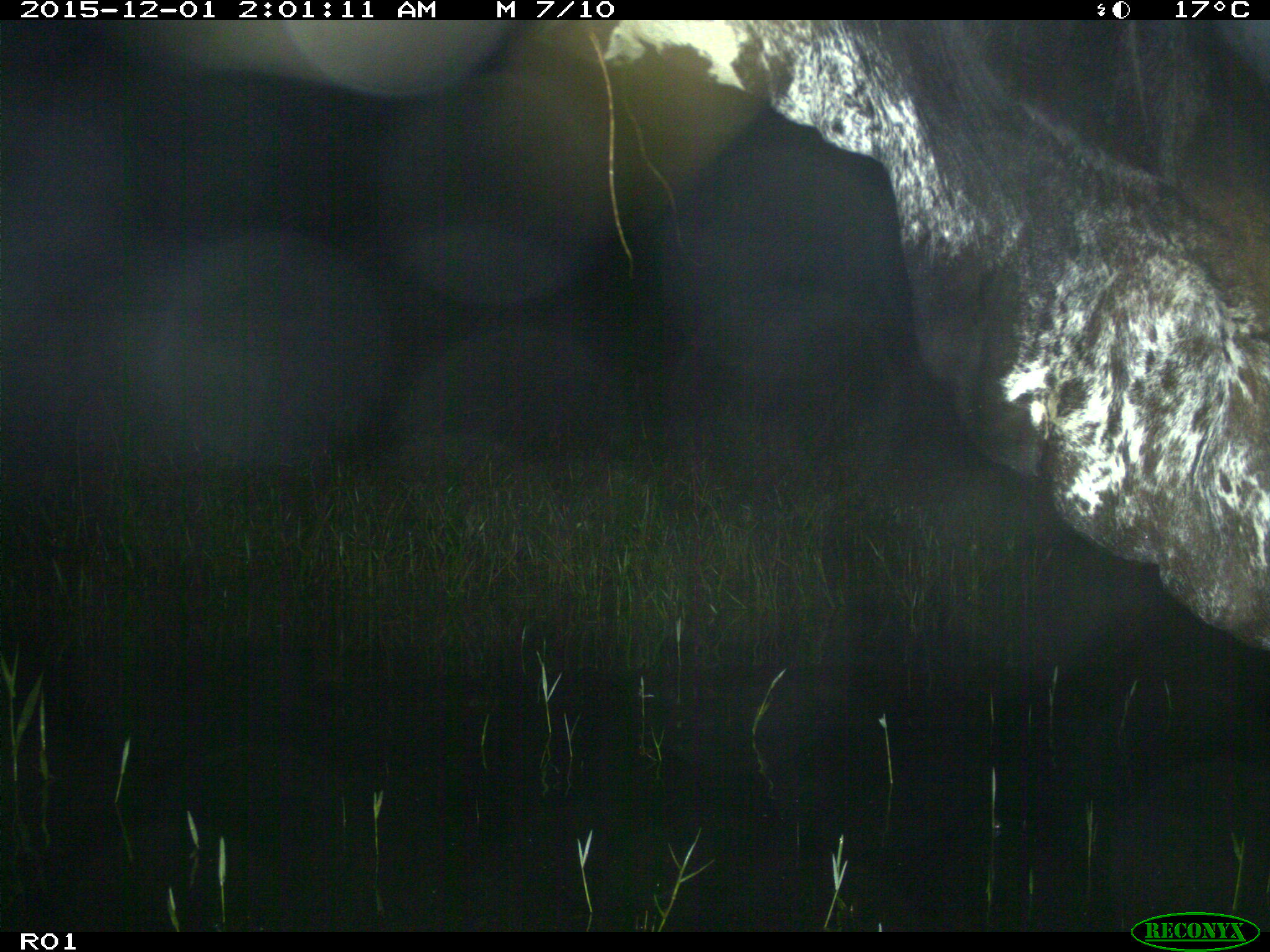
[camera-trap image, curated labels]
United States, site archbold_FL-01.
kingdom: Animalia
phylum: Chordata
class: Mammalia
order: Artiodactyla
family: Bovidae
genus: Bos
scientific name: Bos taurus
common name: domestic cow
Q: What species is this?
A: Bos taurus (domestic cow).